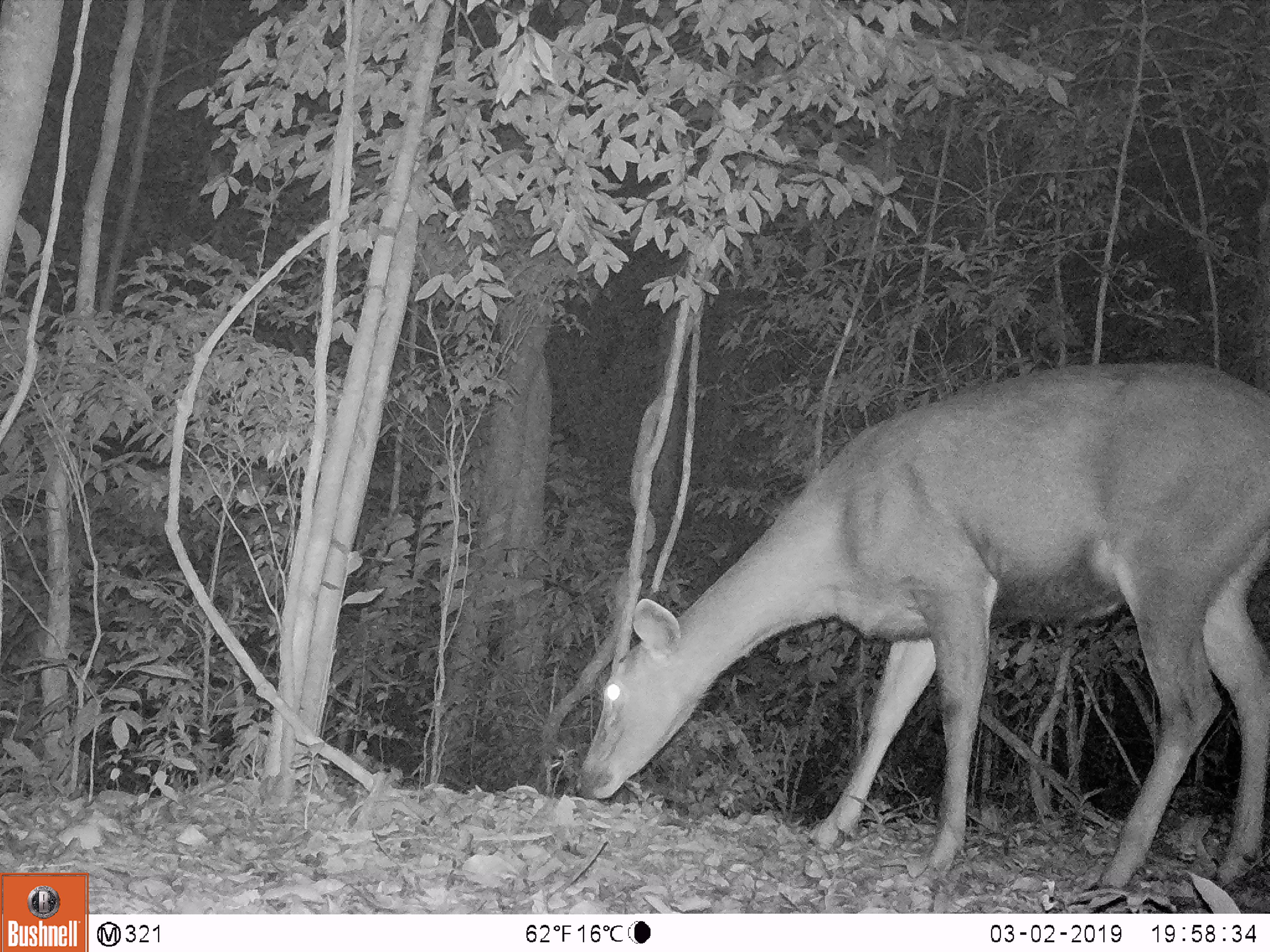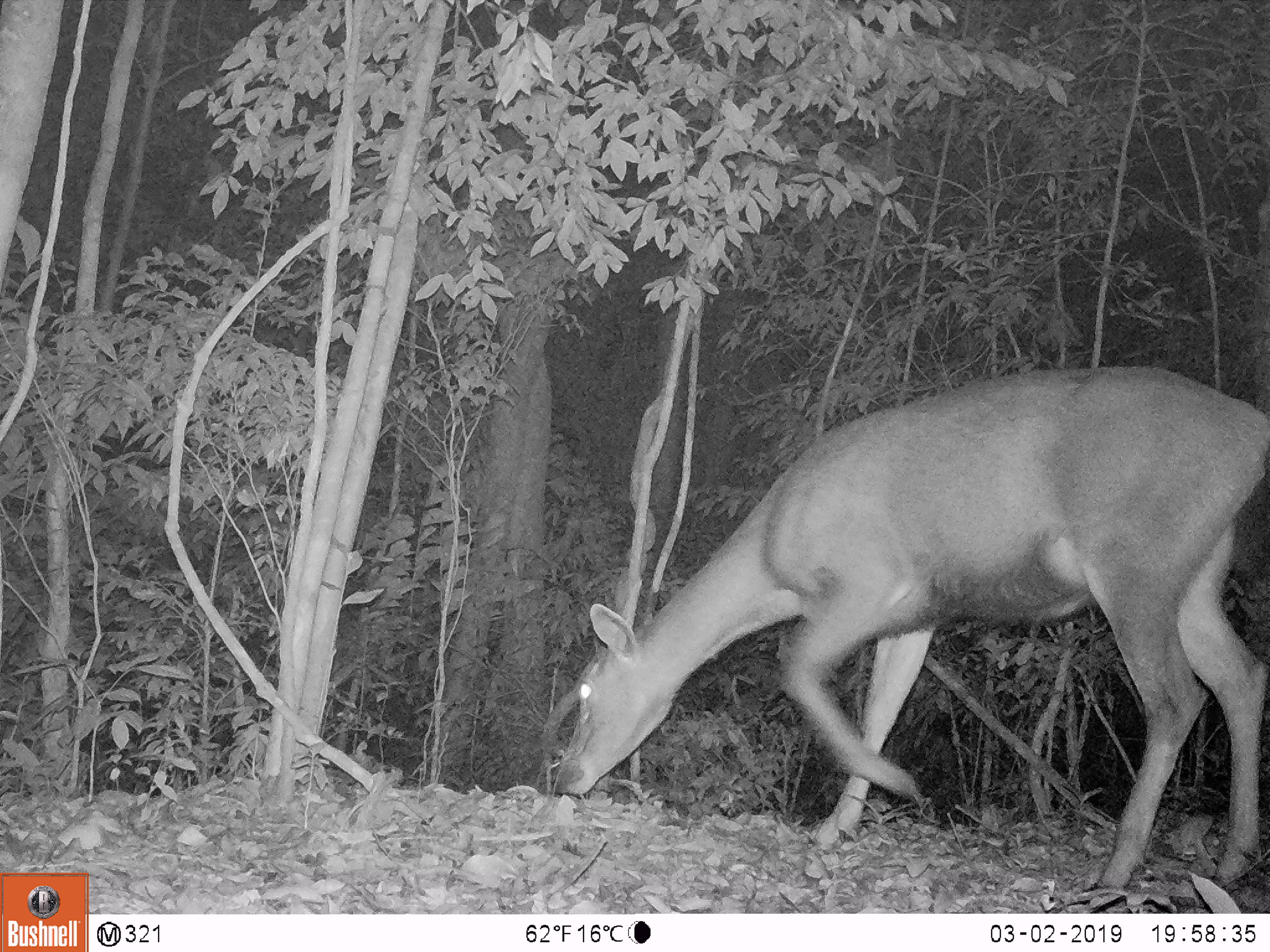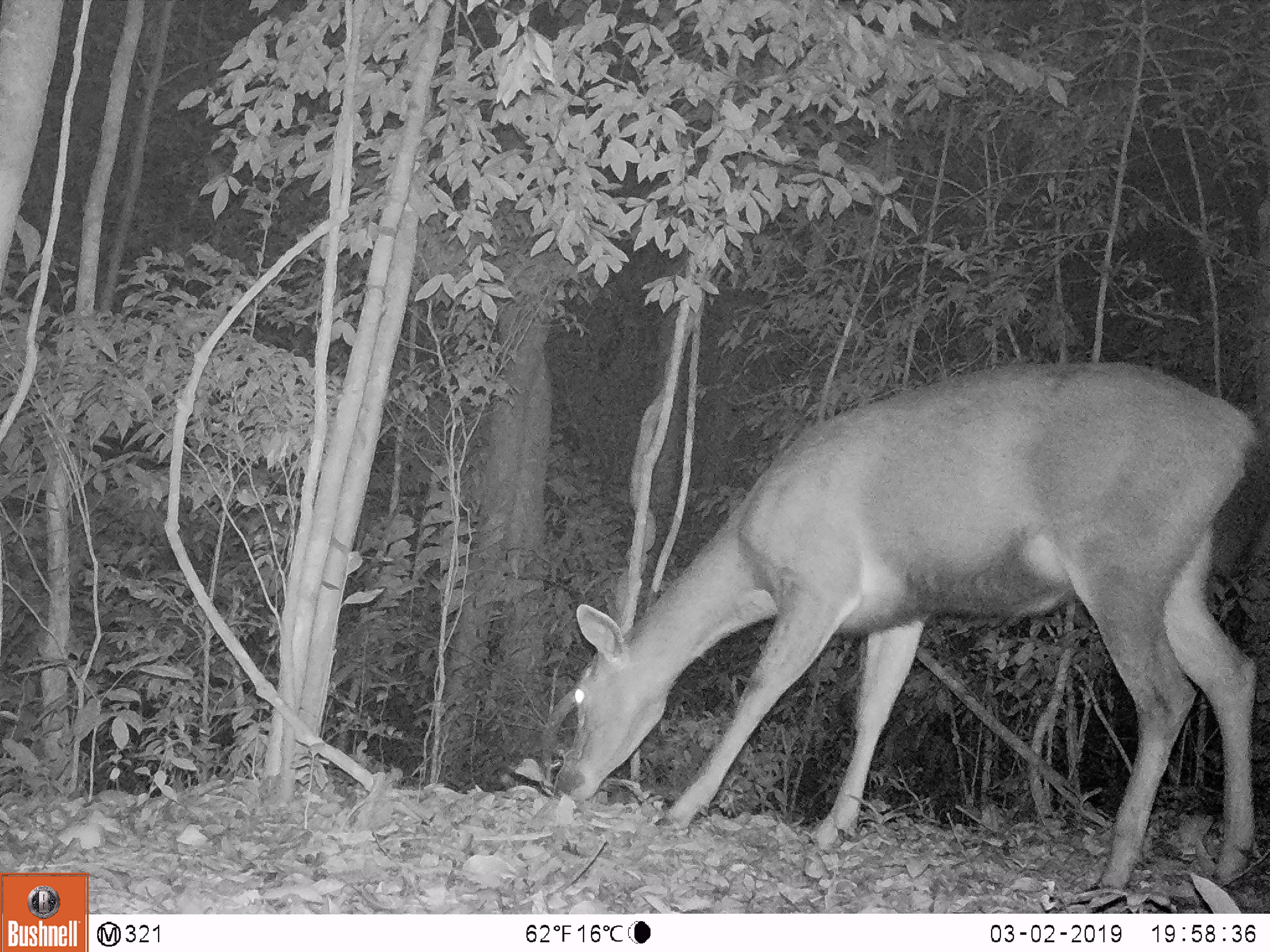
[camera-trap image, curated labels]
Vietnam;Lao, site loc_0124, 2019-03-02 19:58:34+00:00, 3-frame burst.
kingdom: Animalia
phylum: Chordata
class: Mammalia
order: Artiodactyla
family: Cervidae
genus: Rusa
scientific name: Rusa unicolor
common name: sambar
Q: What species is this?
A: Sambar (Rusa unicolor).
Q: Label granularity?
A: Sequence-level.